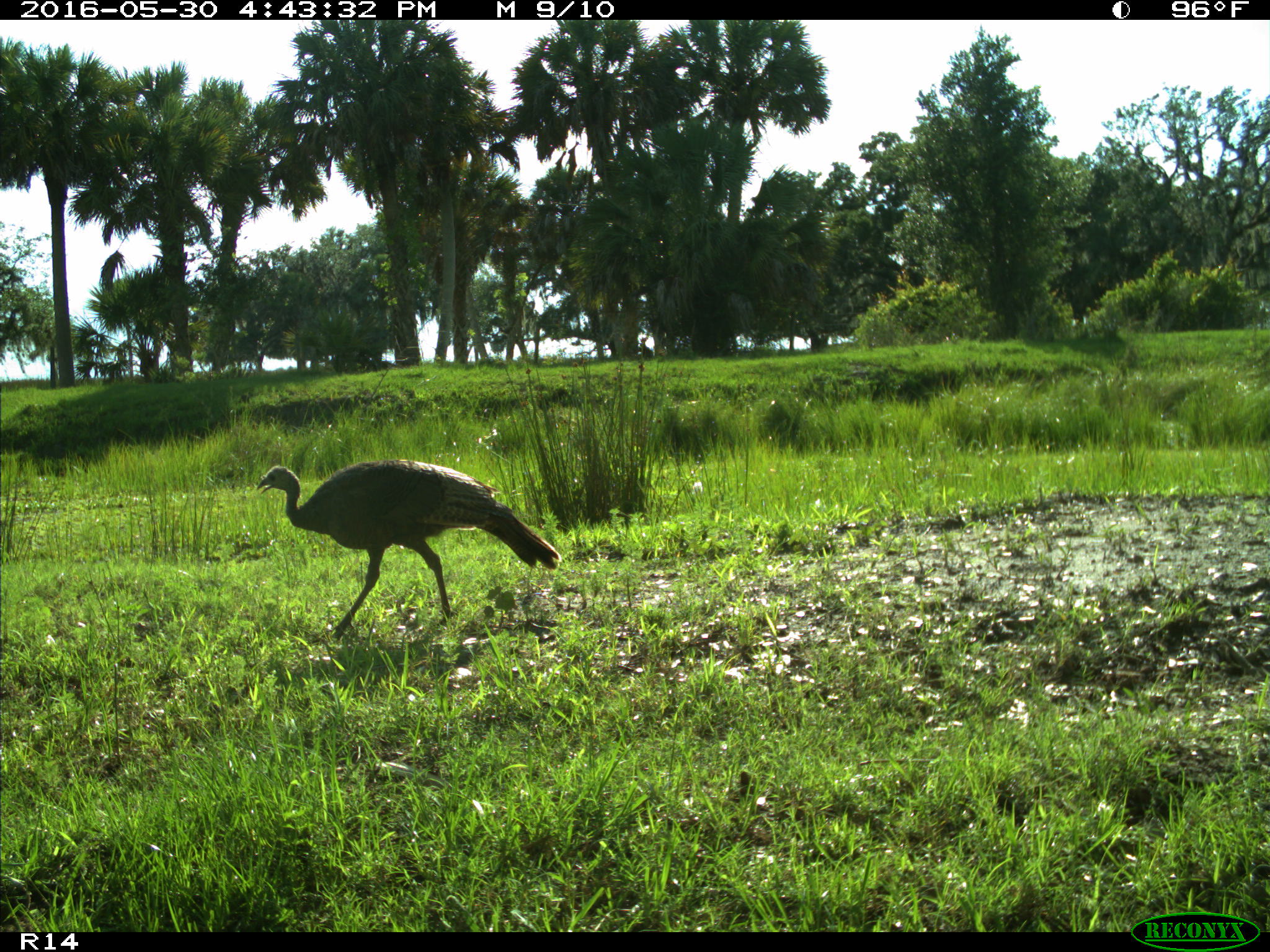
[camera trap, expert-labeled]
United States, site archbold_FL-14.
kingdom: Animalia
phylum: Chordata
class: Aves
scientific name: Aves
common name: birds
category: unidentified bird